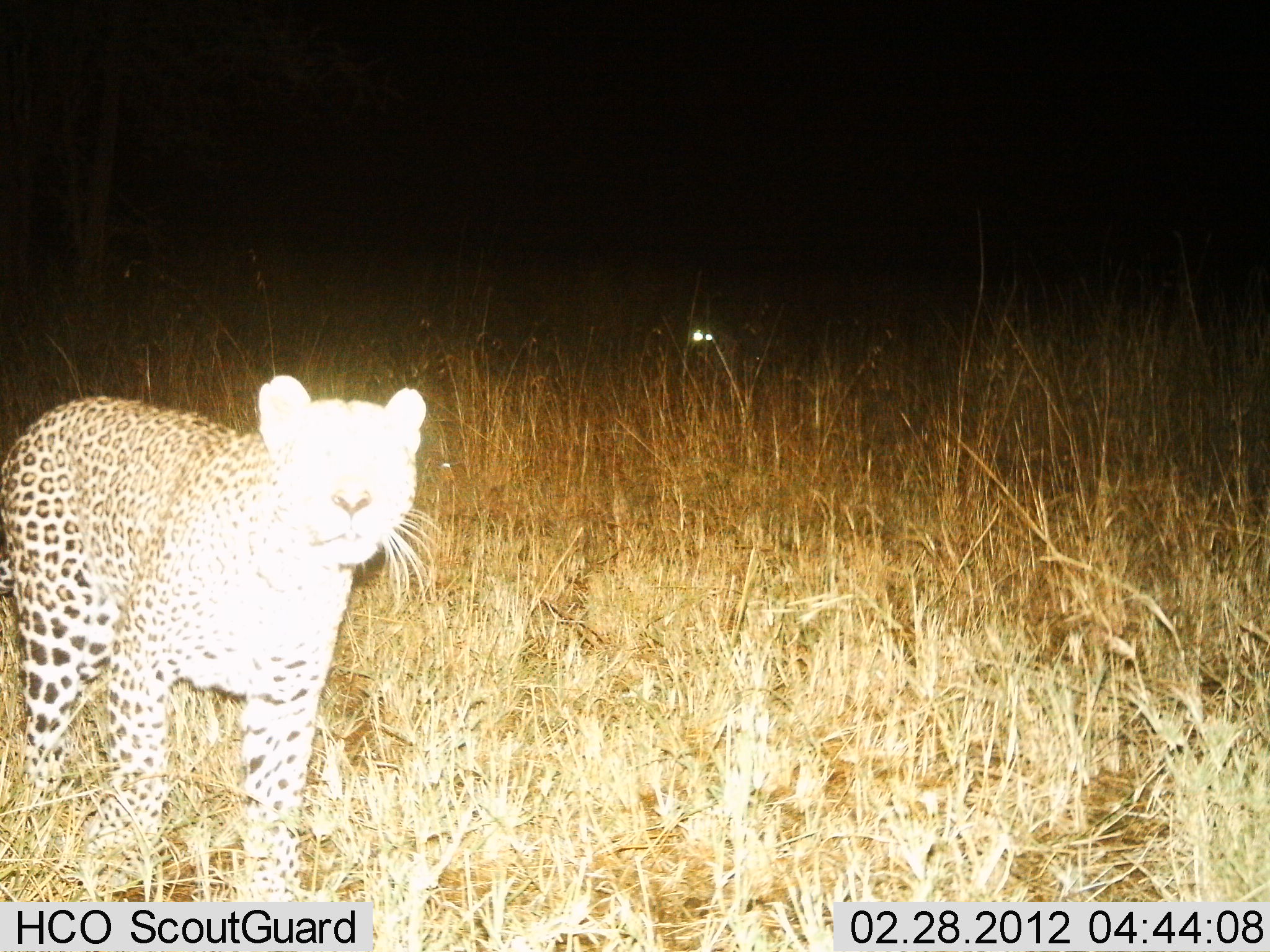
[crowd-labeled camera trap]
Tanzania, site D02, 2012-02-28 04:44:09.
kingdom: Animalia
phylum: Chordata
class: Mammalia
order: Carnivora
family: Felidae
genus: Panthera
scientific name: Panthera pardus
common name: leopard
Leopard (Panthera pardus), count 1. Behavior (volunteer vote fractions): standing 75%, resting 0%, moving 20%, interacting 5%. Young present (vote fraction): 5%. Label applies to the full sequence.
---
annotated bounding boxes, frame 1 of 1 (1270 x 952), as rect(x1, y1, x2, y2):
animal: rect(0, 372, 429, 902)